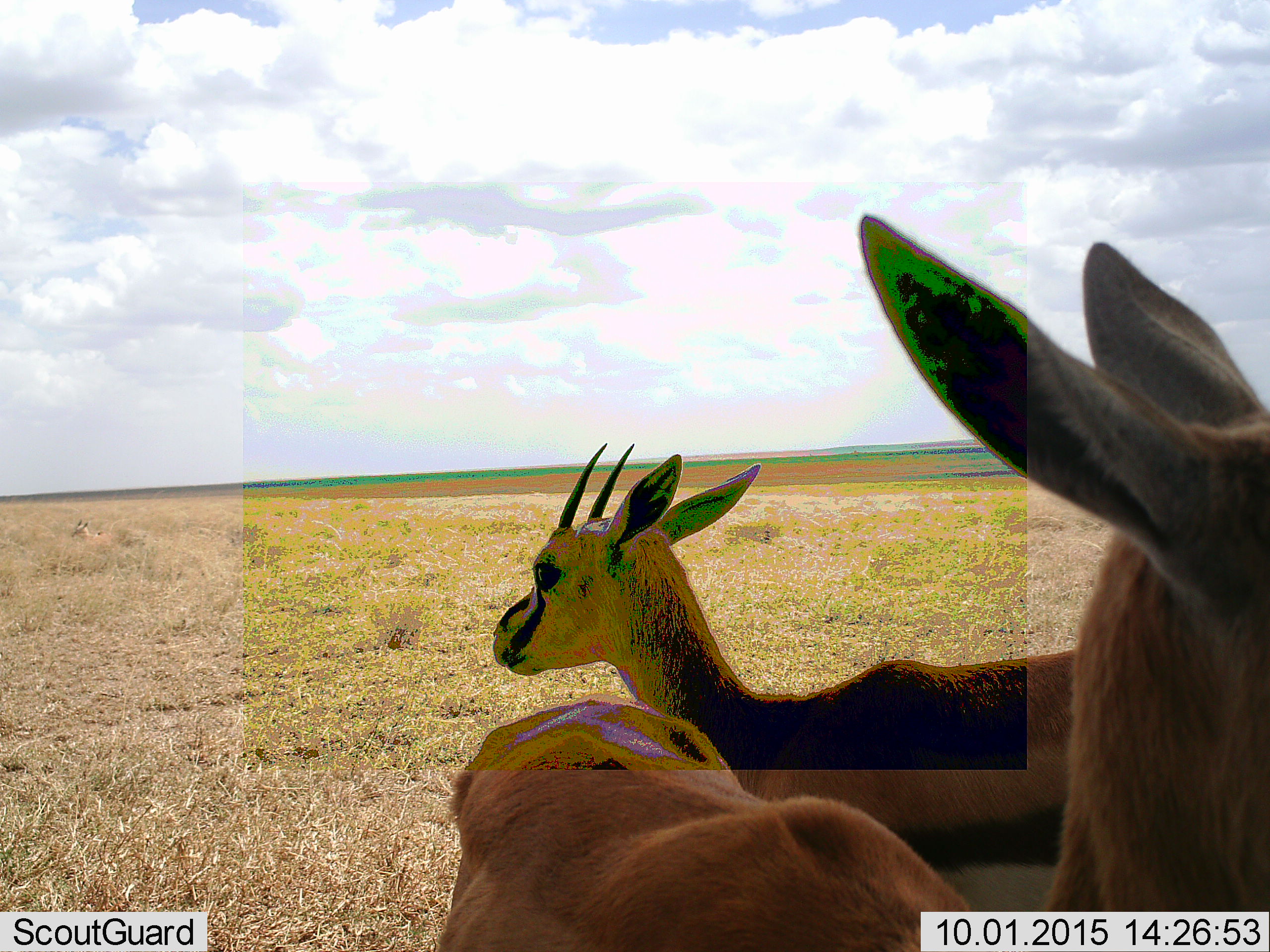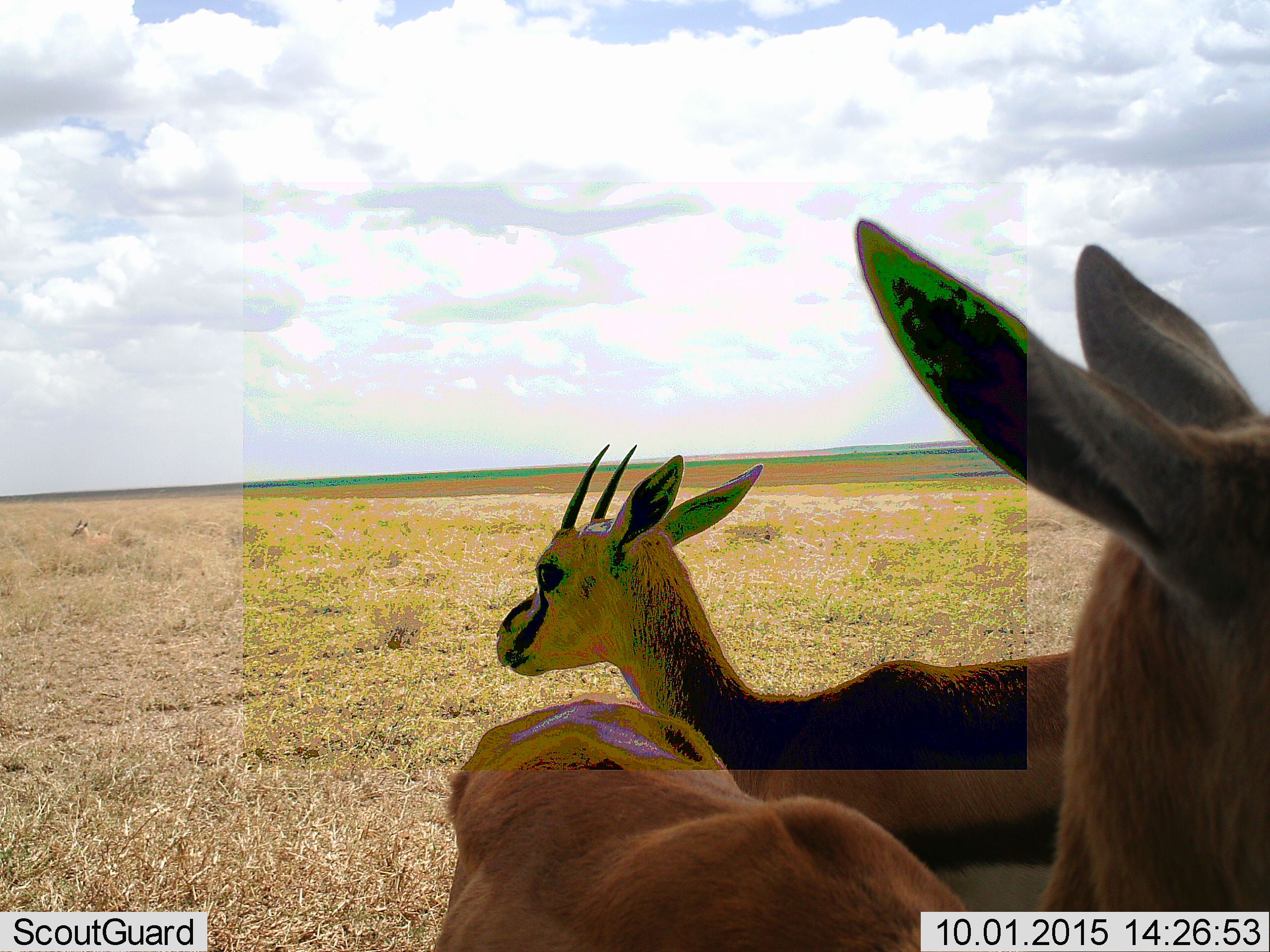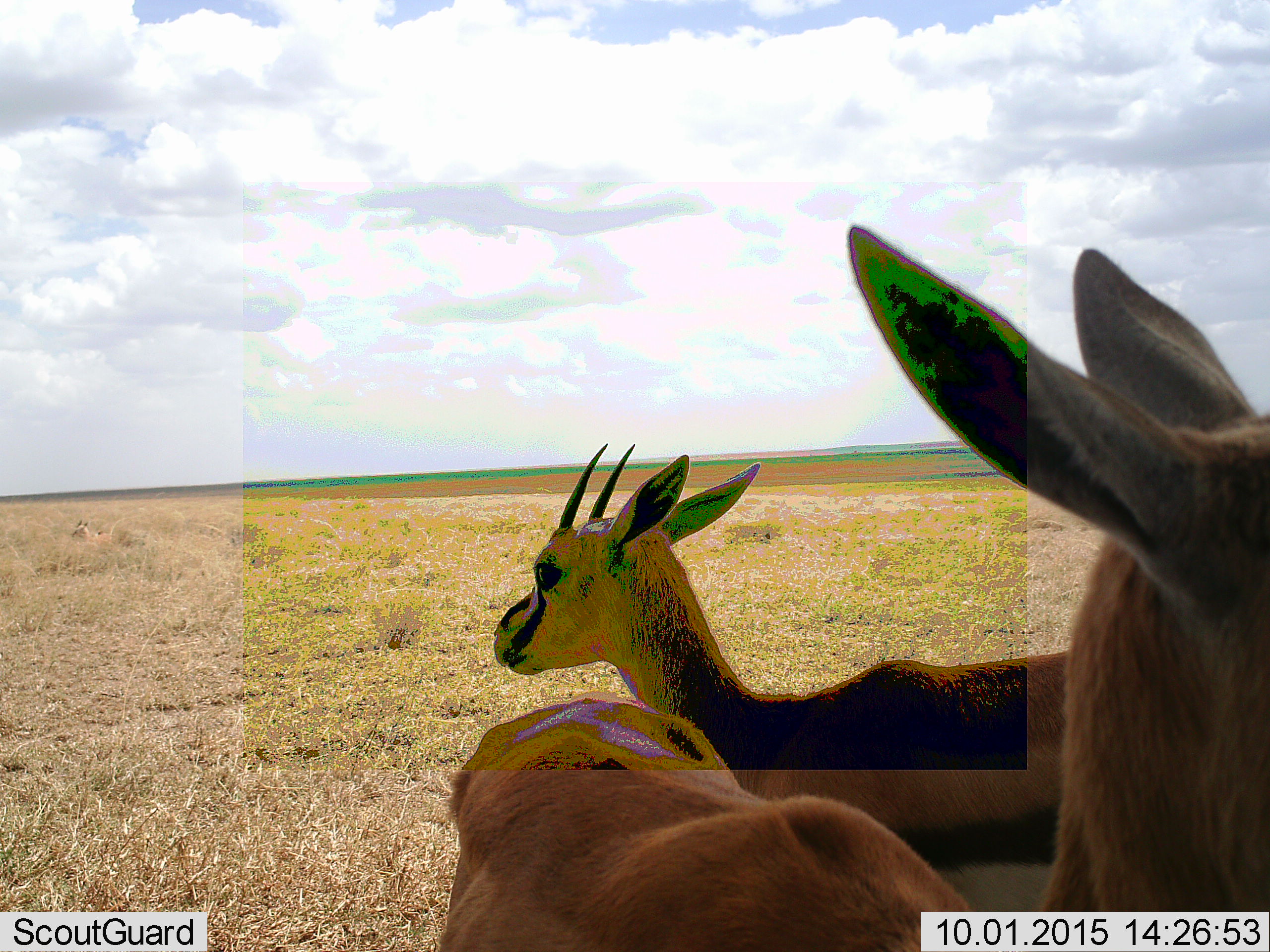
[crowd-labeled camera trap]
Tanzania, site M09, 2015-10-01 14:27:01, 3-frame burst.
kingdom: Animalia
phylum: Chordata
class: Mammalia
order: Artiodactyla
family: Bovidae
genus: Eudorcas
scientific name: Eudorcas thomsonii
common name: thomson's gazelle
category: gazellethomsons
Gazellethomsons (thomson's gazelle) (Eudorcas thomsonii), count 2. Behavior (volunteer vote fractions): standing 88%, resting 12%, moving 12%, interacting 12%. Young present (vote fraction): 0%. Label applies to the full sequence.